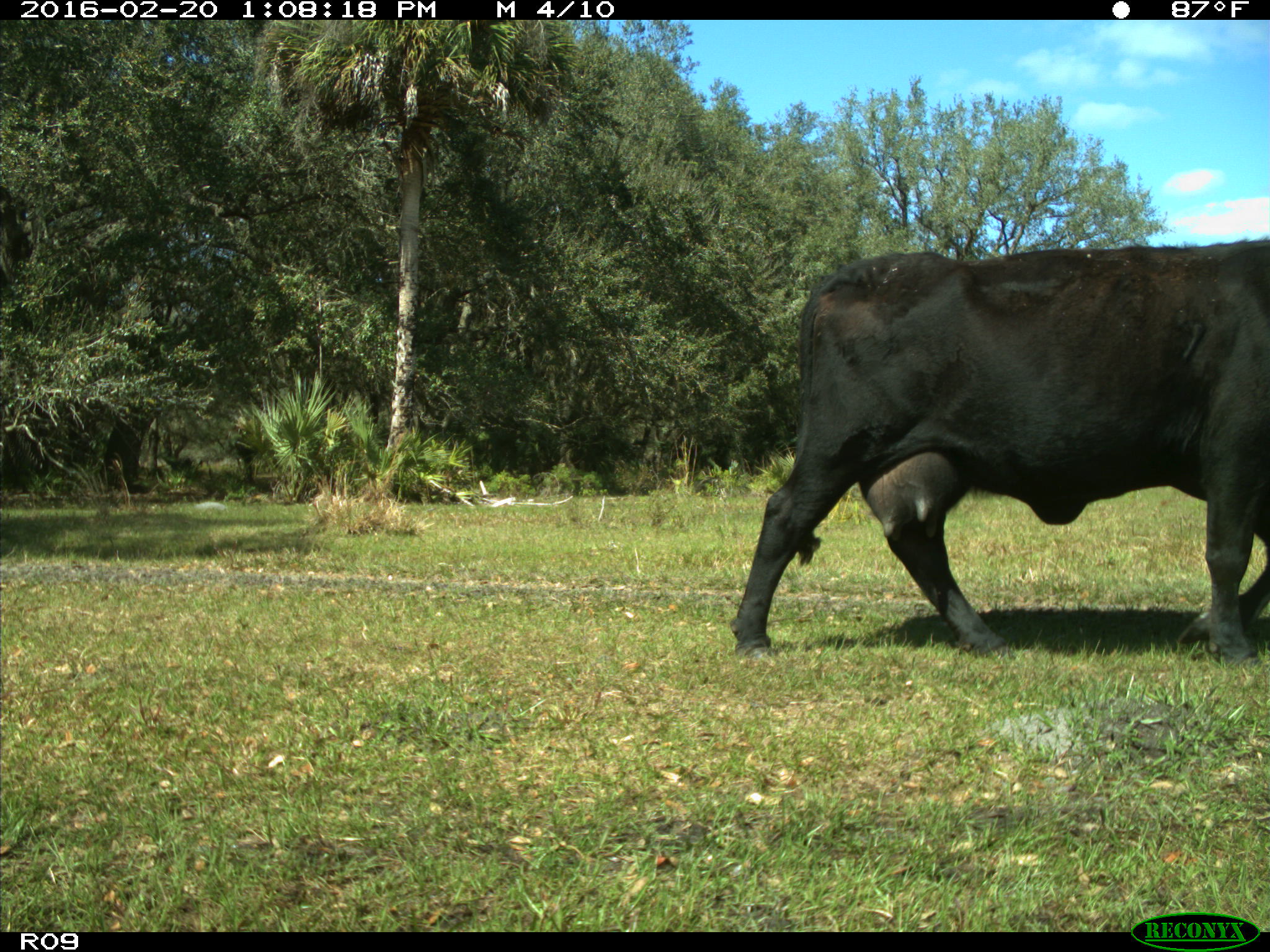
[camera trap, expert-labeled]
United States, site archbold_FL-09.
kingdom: Animalia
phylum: Chordata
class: Mammalia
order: Artiodactyla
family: Bovidae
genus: Bos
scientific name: Bos taurus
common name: domestic cow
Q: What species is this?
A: Bos taurus (domestic cow).